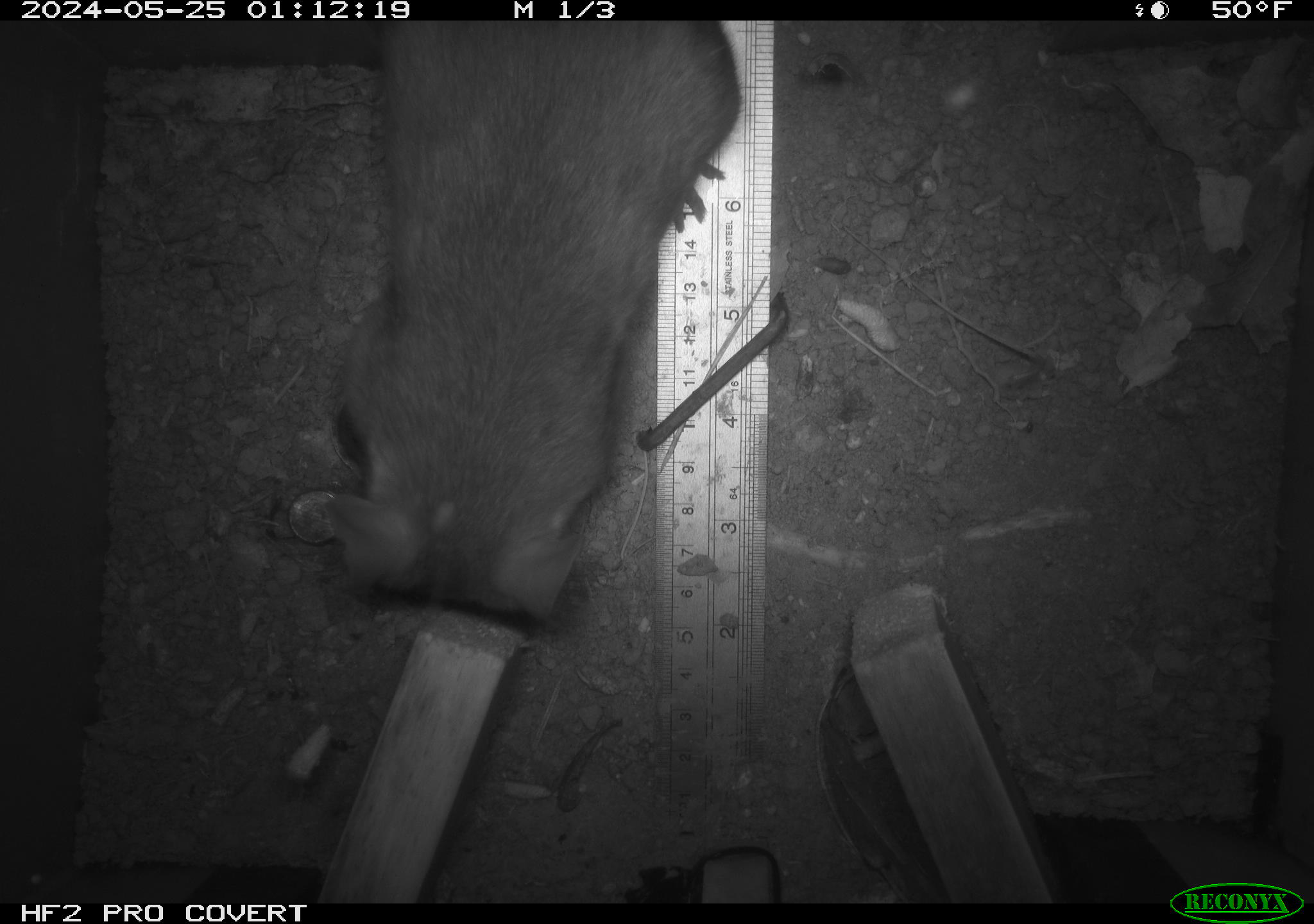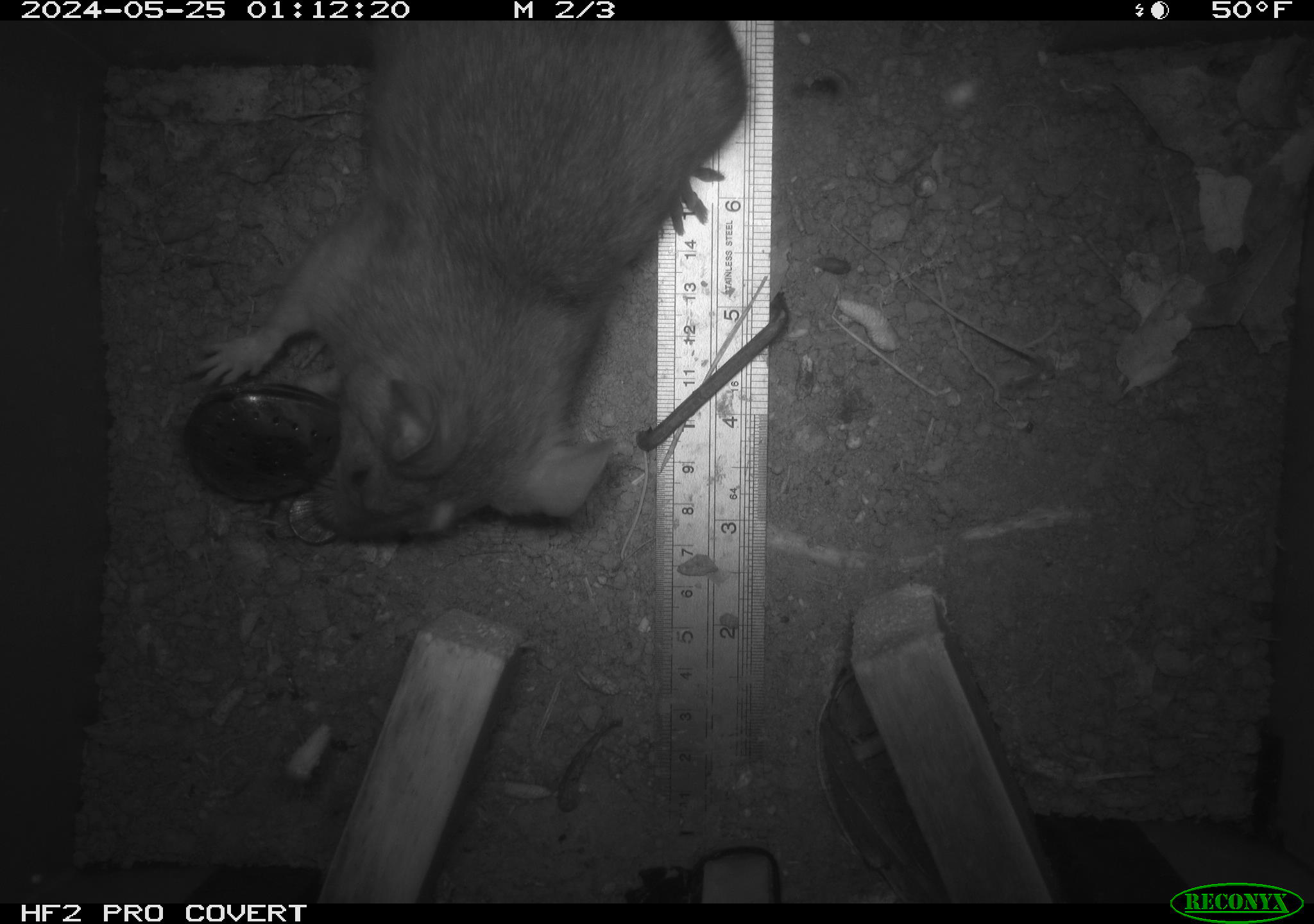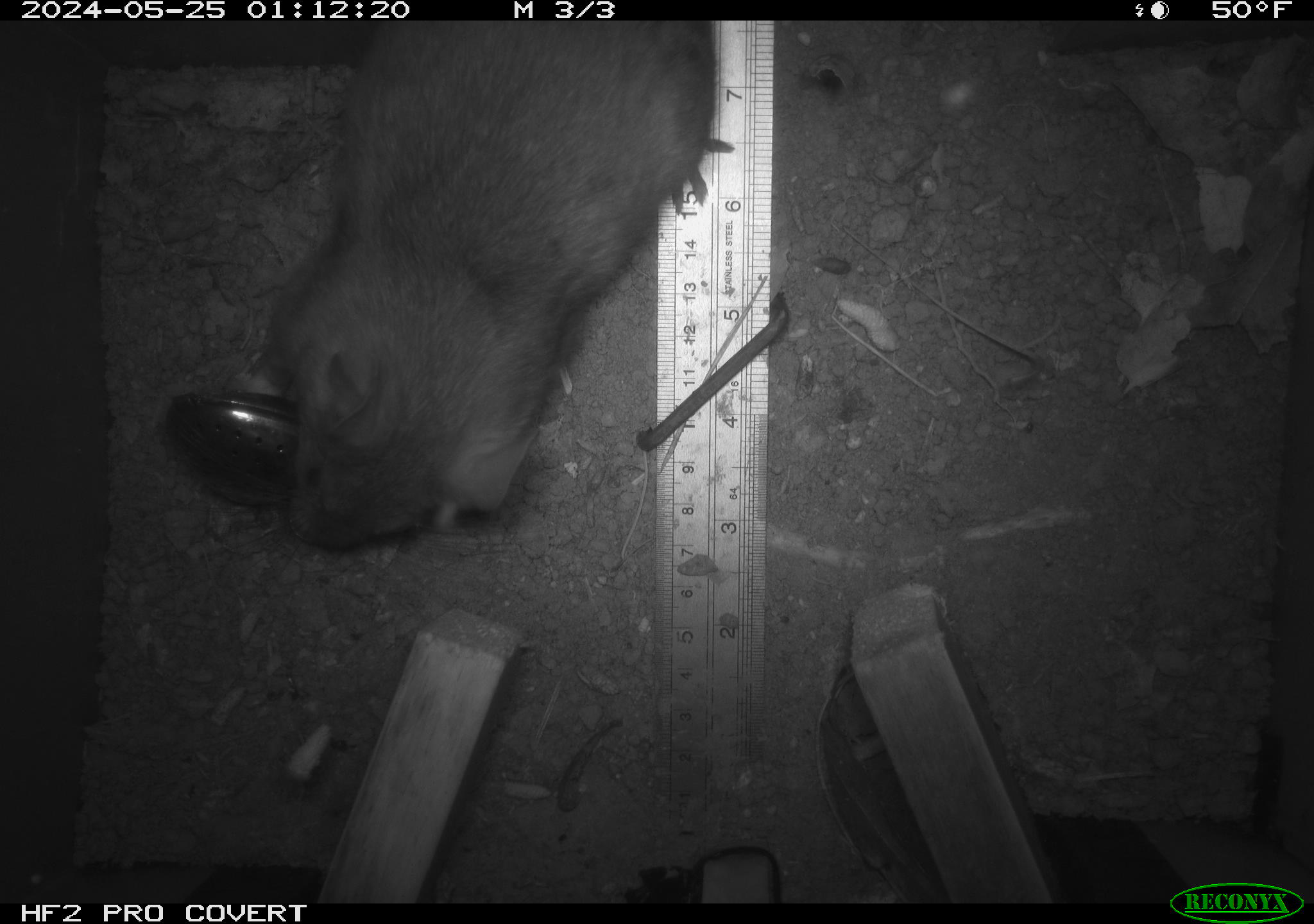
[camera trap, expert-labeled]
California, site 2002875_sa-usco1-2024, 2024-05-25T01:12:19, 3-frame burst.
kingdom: Animalia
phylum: Chordata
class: Mammalia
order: Rodentia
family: Cricetidae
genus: Neotoma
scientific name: Neotoma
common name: pack rat or woodrat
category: neotoma species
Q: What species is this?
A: Neotoma species (pack rat or woodrat) (Neotoma).